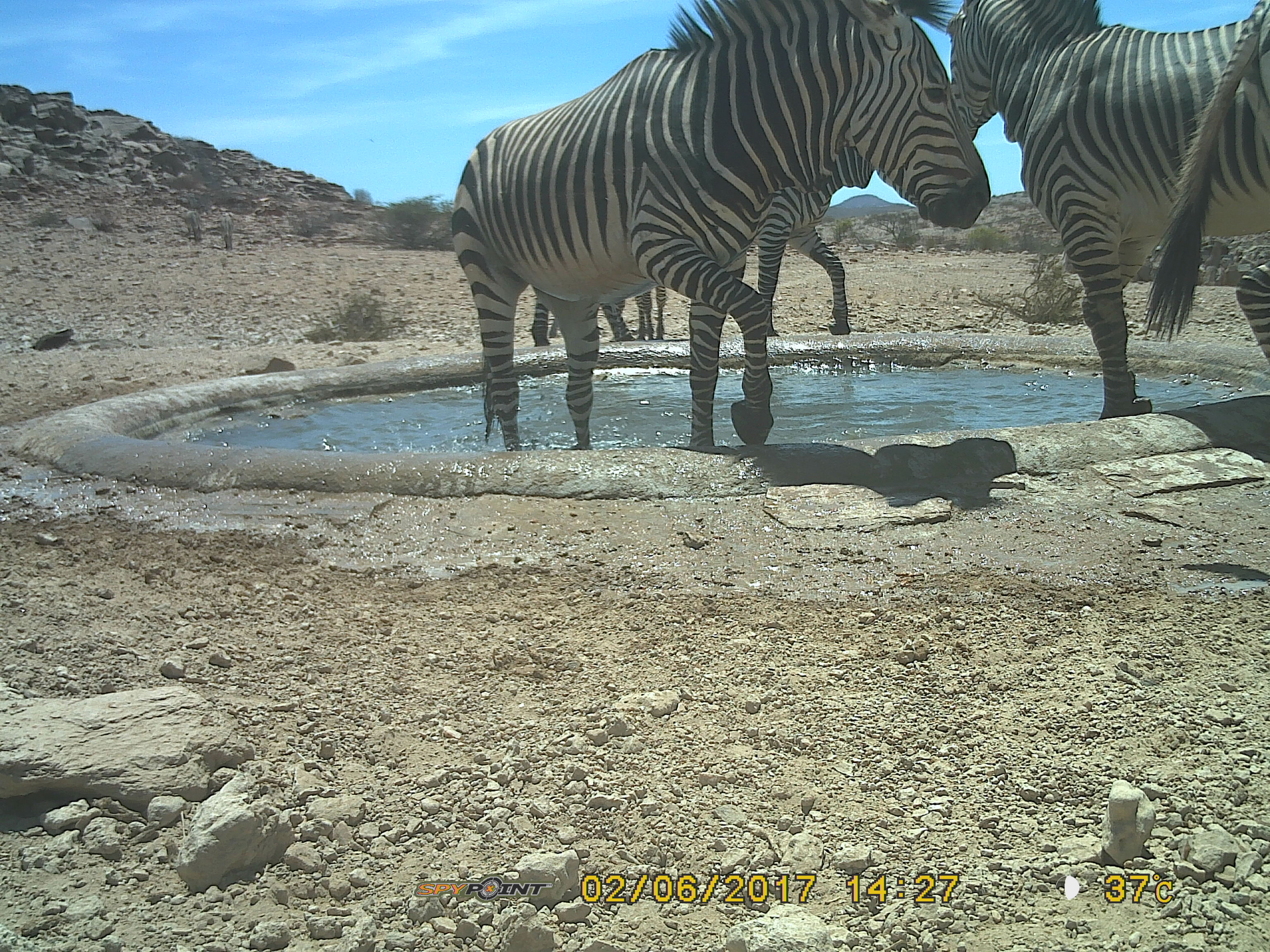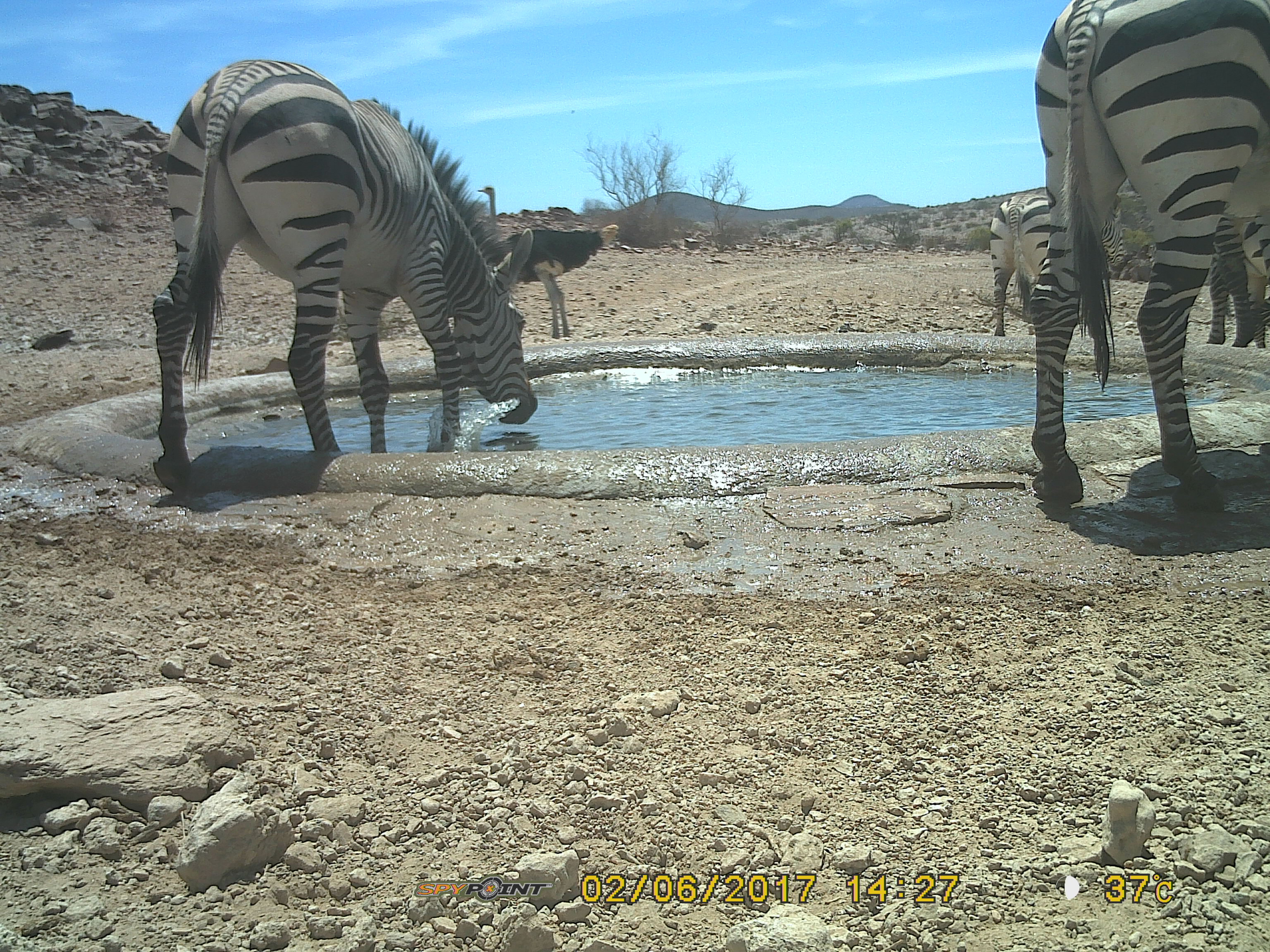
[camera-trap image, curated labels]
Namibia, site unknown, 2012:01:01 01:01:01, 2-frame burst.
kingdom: Animalia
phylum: Chordata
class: Mammalia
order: Perissodactyla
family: Equidae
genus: Equus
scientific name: Equus zebra hartmannae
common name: hartmann's mountain zebra